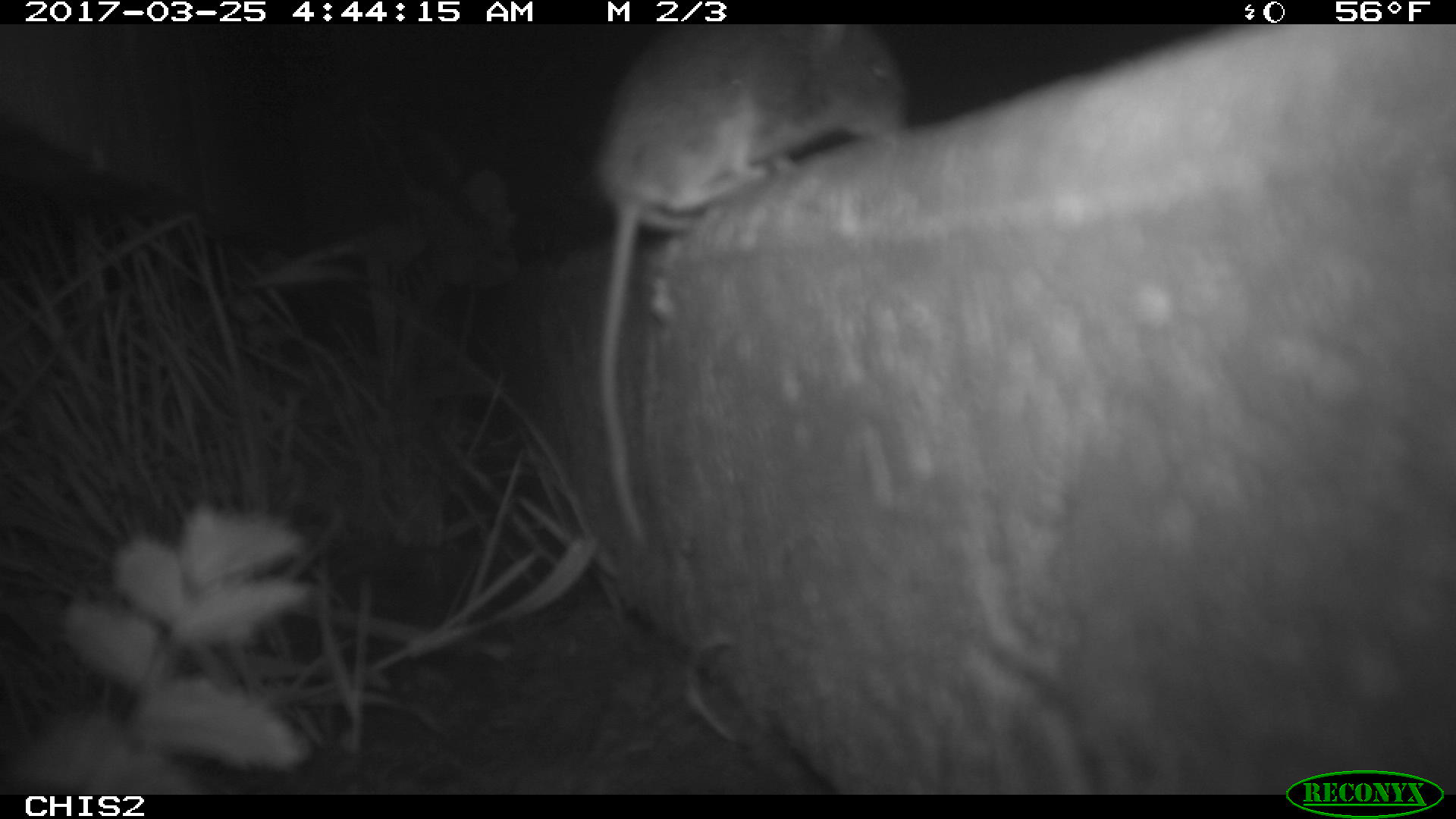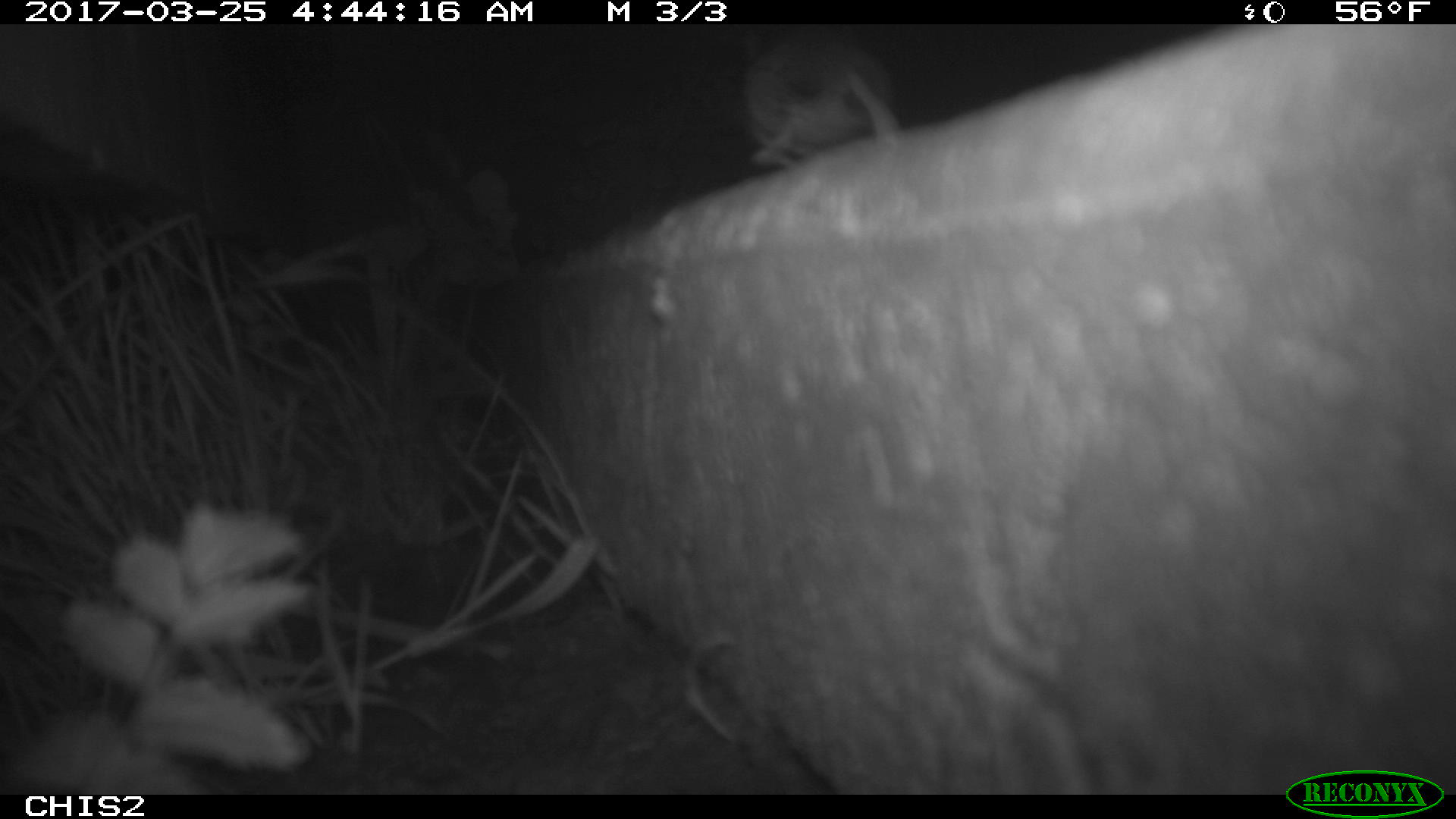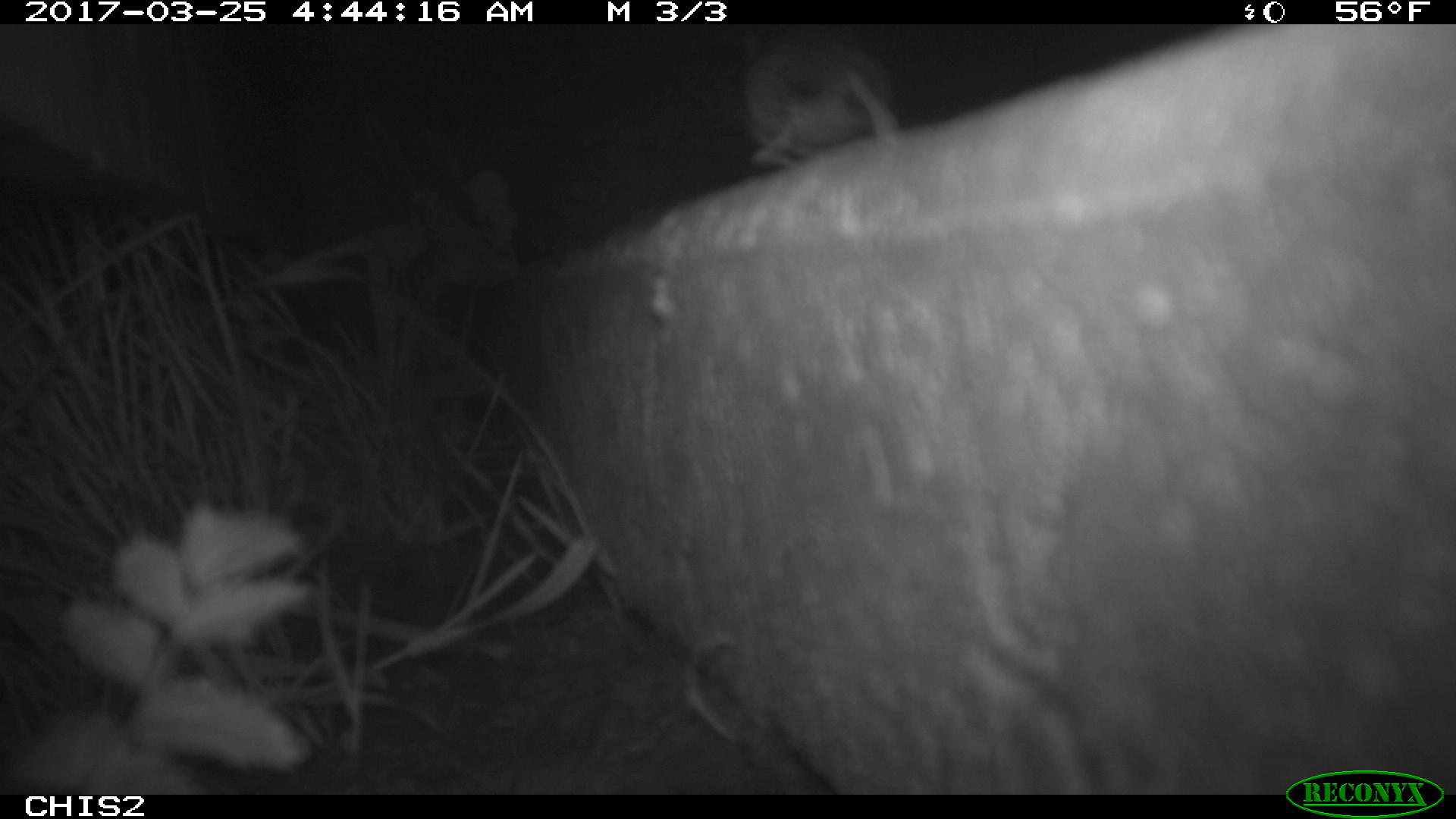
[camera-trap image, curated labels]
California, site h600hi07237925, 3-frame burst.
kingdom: Animalia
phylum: Chordata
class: Mammalia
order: Rodentia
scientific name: Rodentia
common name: rodent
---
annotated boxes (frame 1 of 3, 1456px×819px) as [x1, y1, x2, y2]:
rodent: [592, 23, 909, 544]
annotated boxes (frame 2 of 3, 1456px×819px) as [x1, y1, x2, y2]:
rodent: [740, 36, 905, 165]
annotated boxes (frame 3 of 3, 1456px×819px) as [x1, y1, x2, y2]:
rodent: [739, 34, 904, 162]